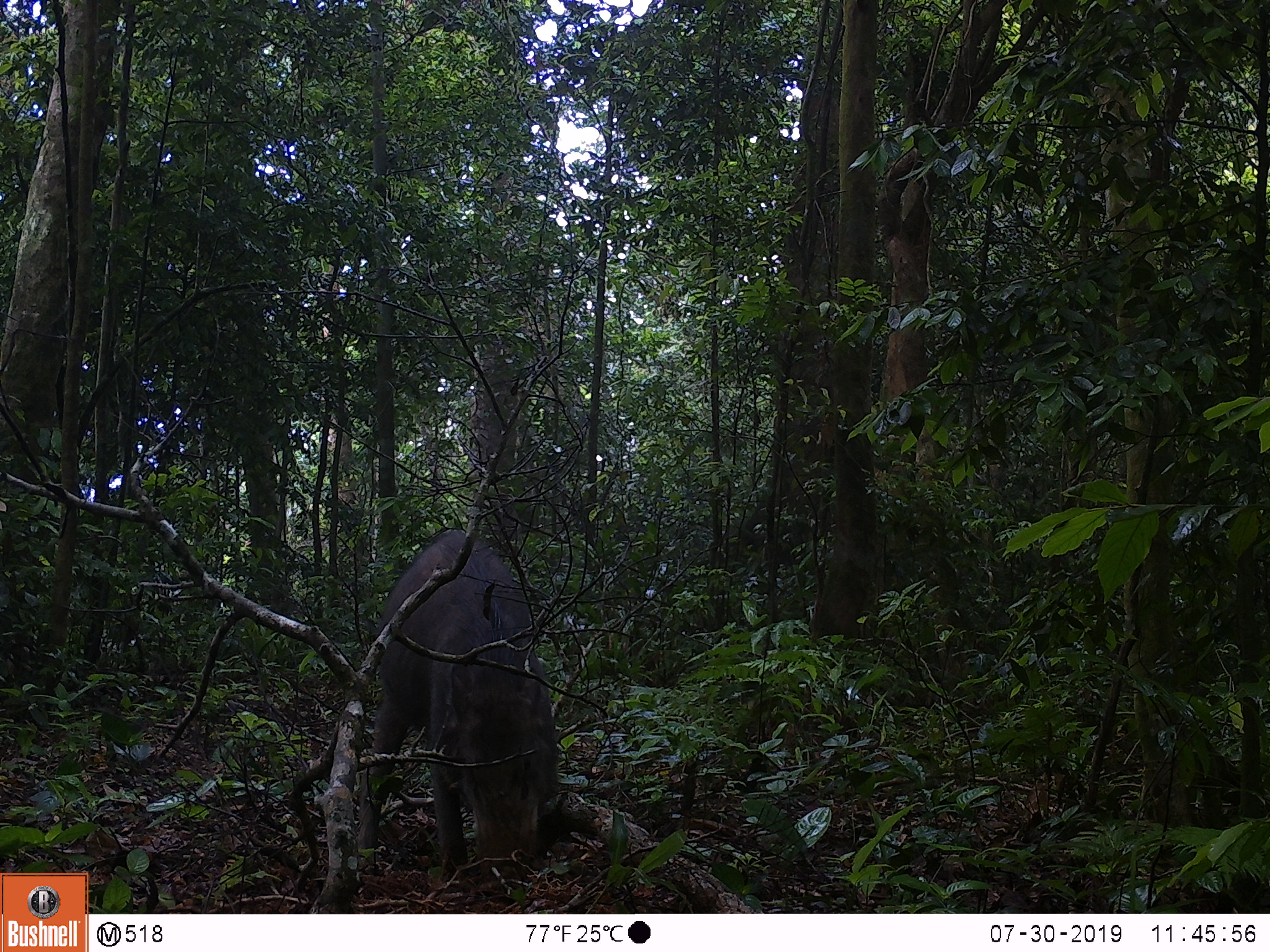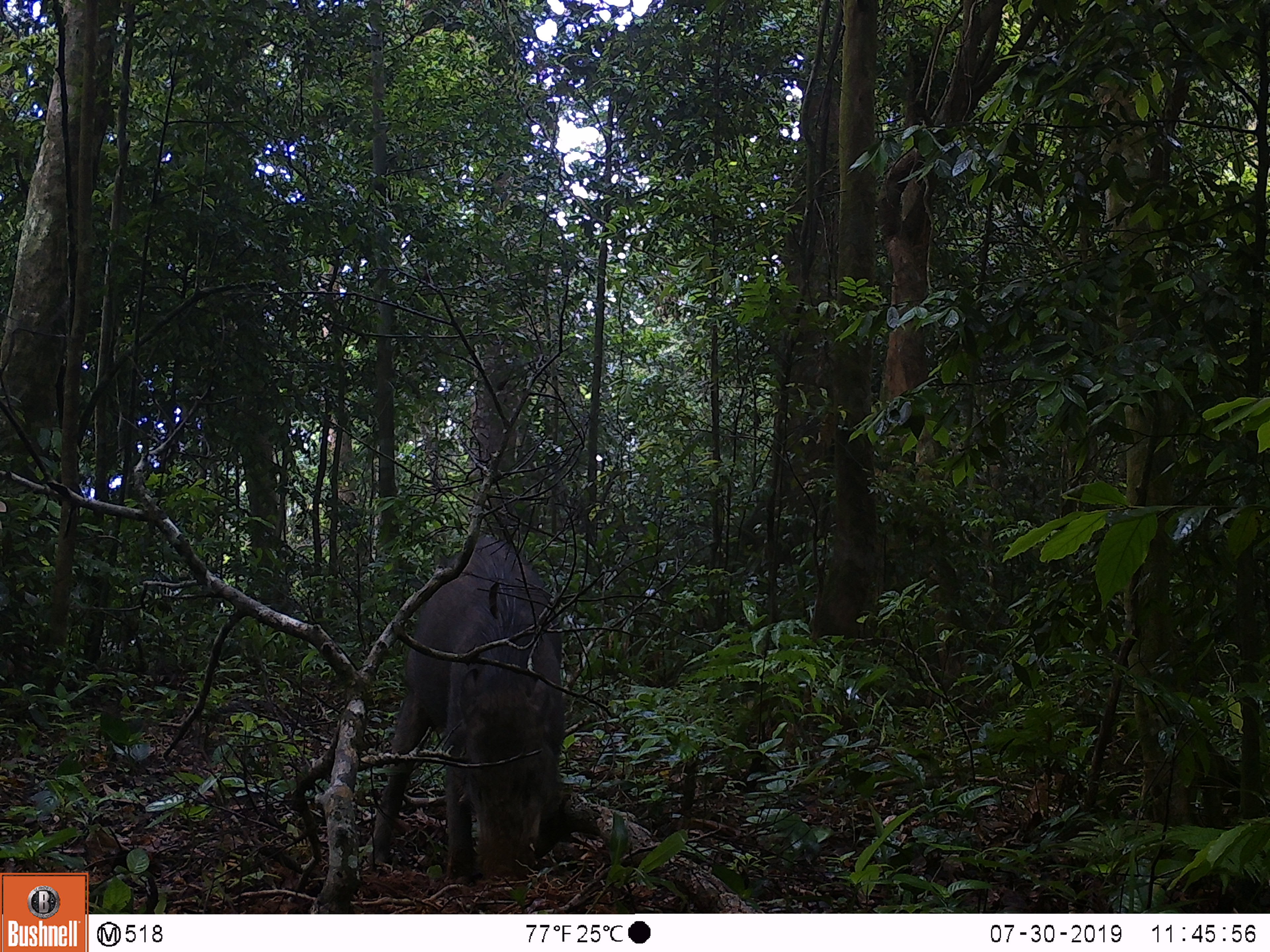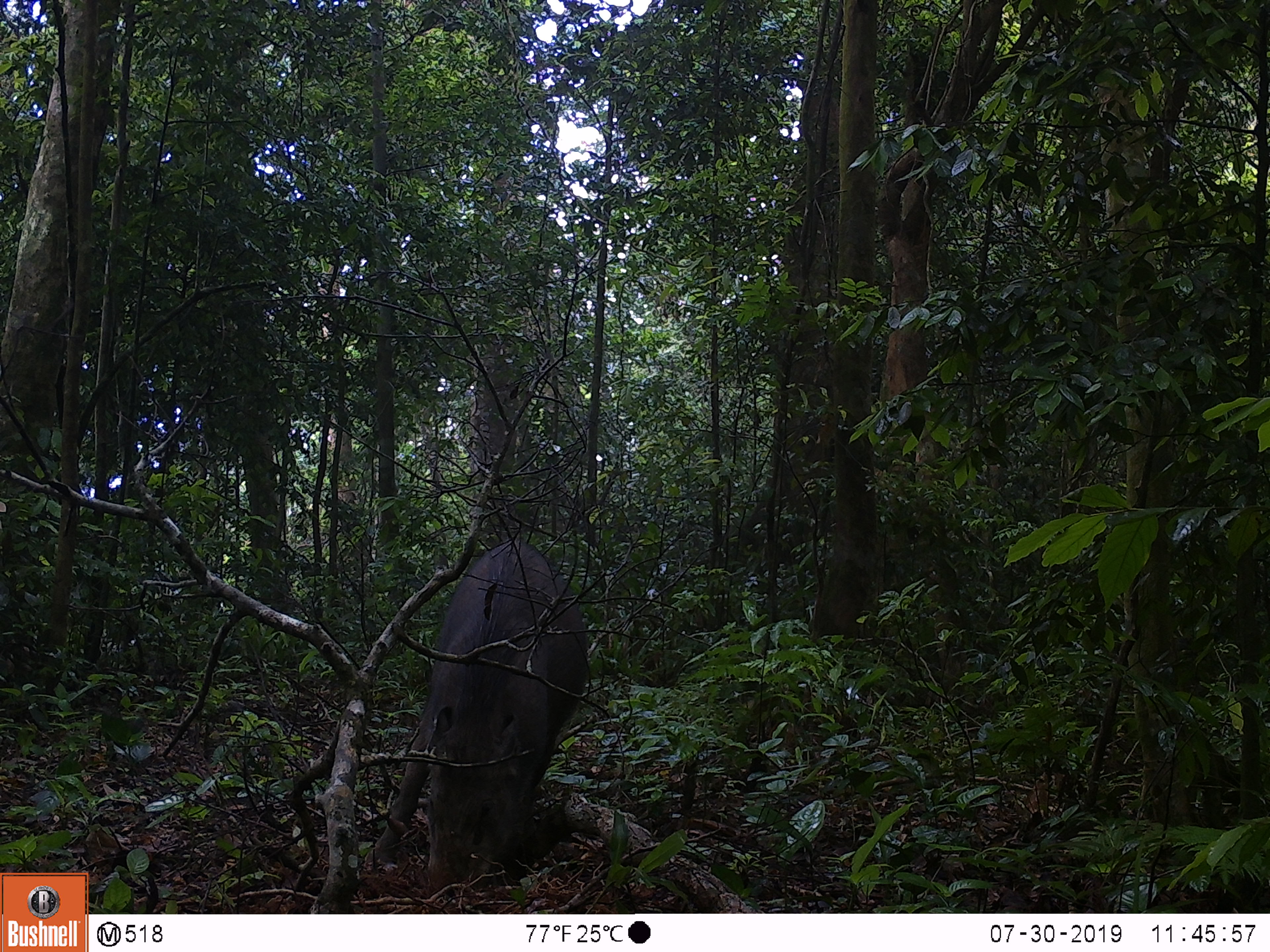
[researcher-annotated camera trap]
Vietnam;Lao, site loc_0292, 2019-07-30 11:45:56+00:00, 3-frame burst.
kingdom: Animalia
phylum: Chordata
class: Mammalia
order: Artiodactyla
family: Suidae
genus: Sus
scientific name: Sus scrofa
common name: eurasian wild pig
Eurasian wild pig (Sus scrofa). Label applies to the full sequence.